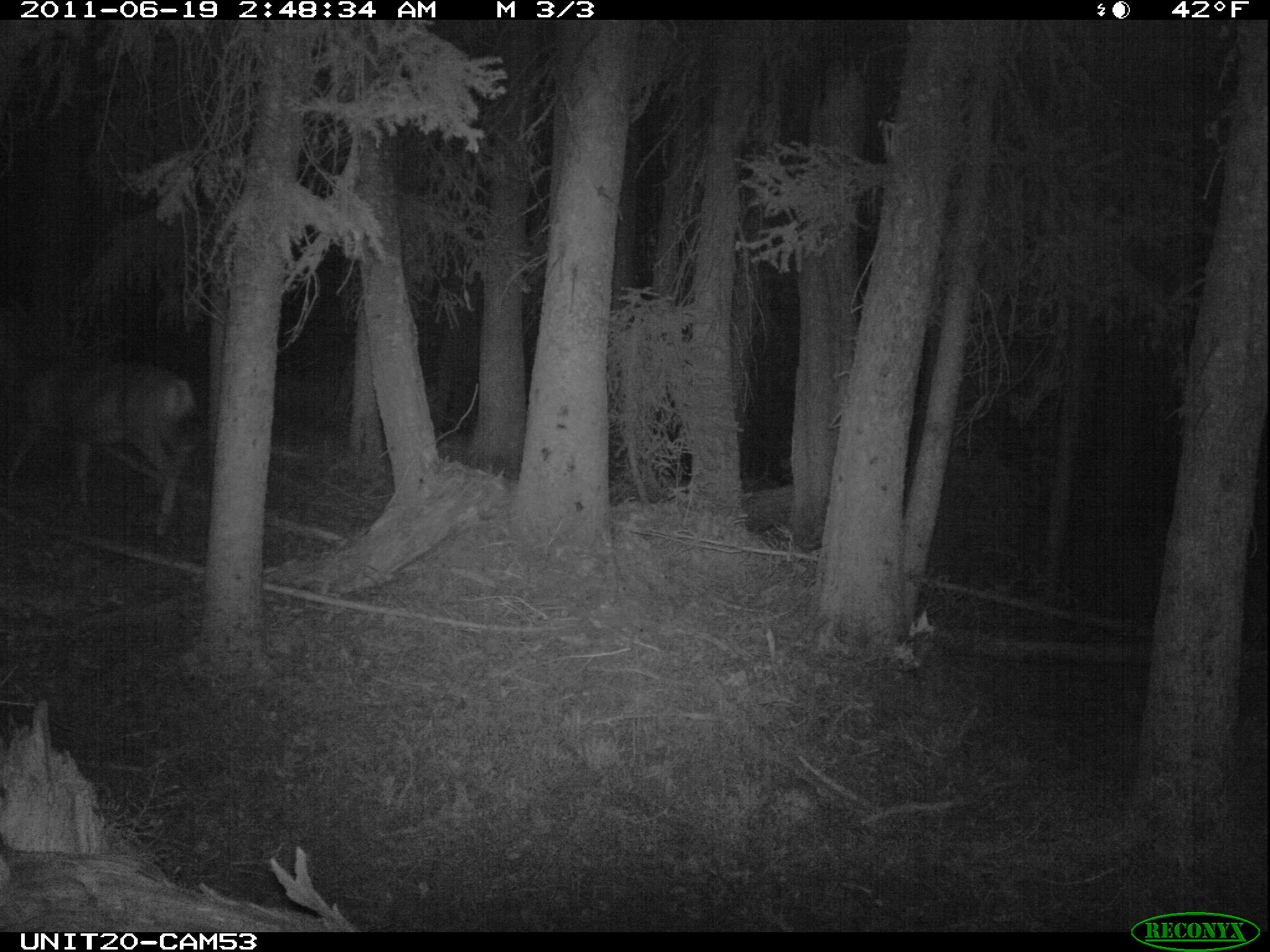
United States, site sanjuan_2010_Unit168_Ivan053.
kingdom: Animalia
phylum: Chordata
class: Mammalia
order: Artiodactyla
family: Cervidae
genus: Odocoileus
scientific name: Odocoileus hemionus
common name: mule deer